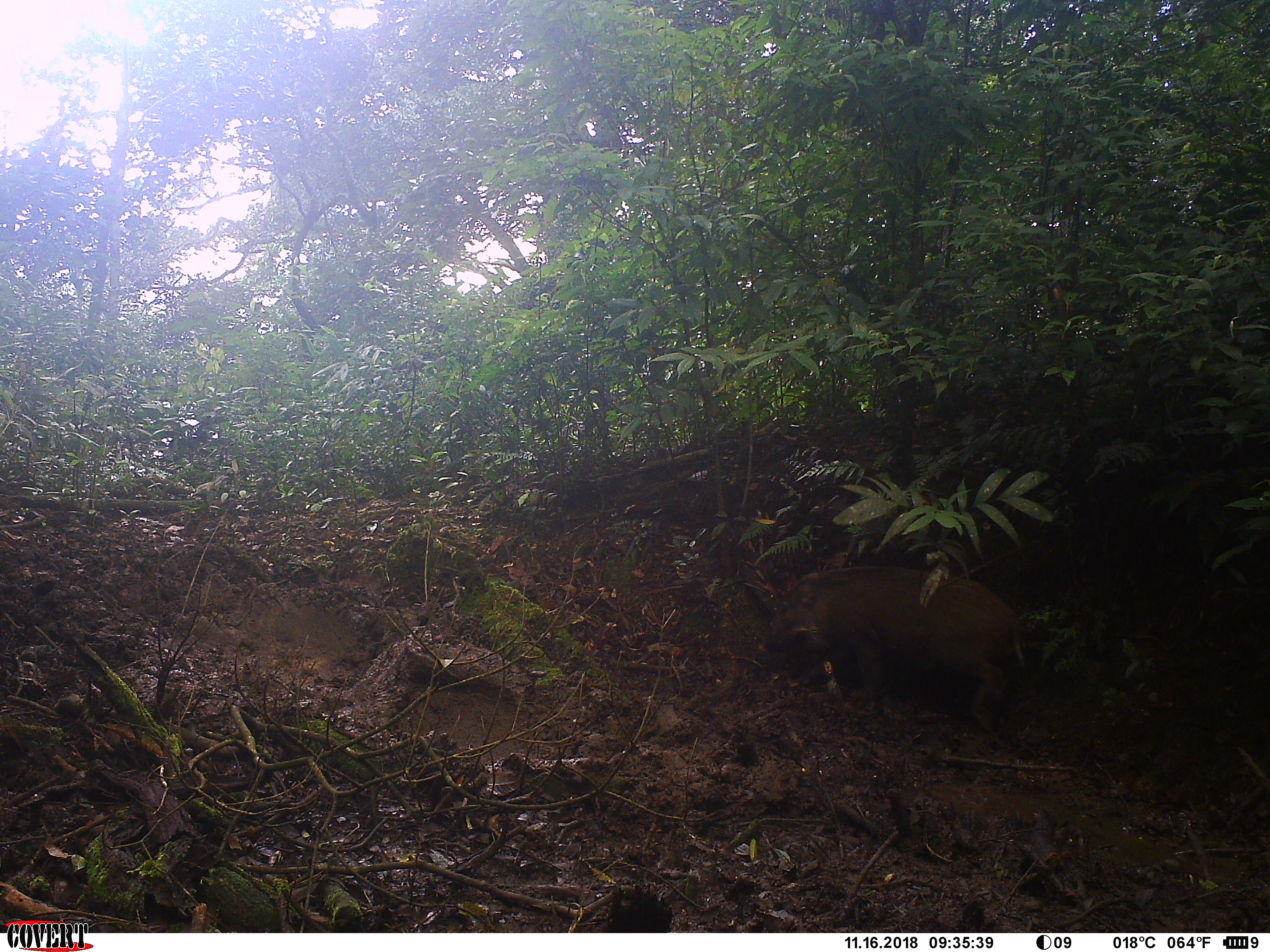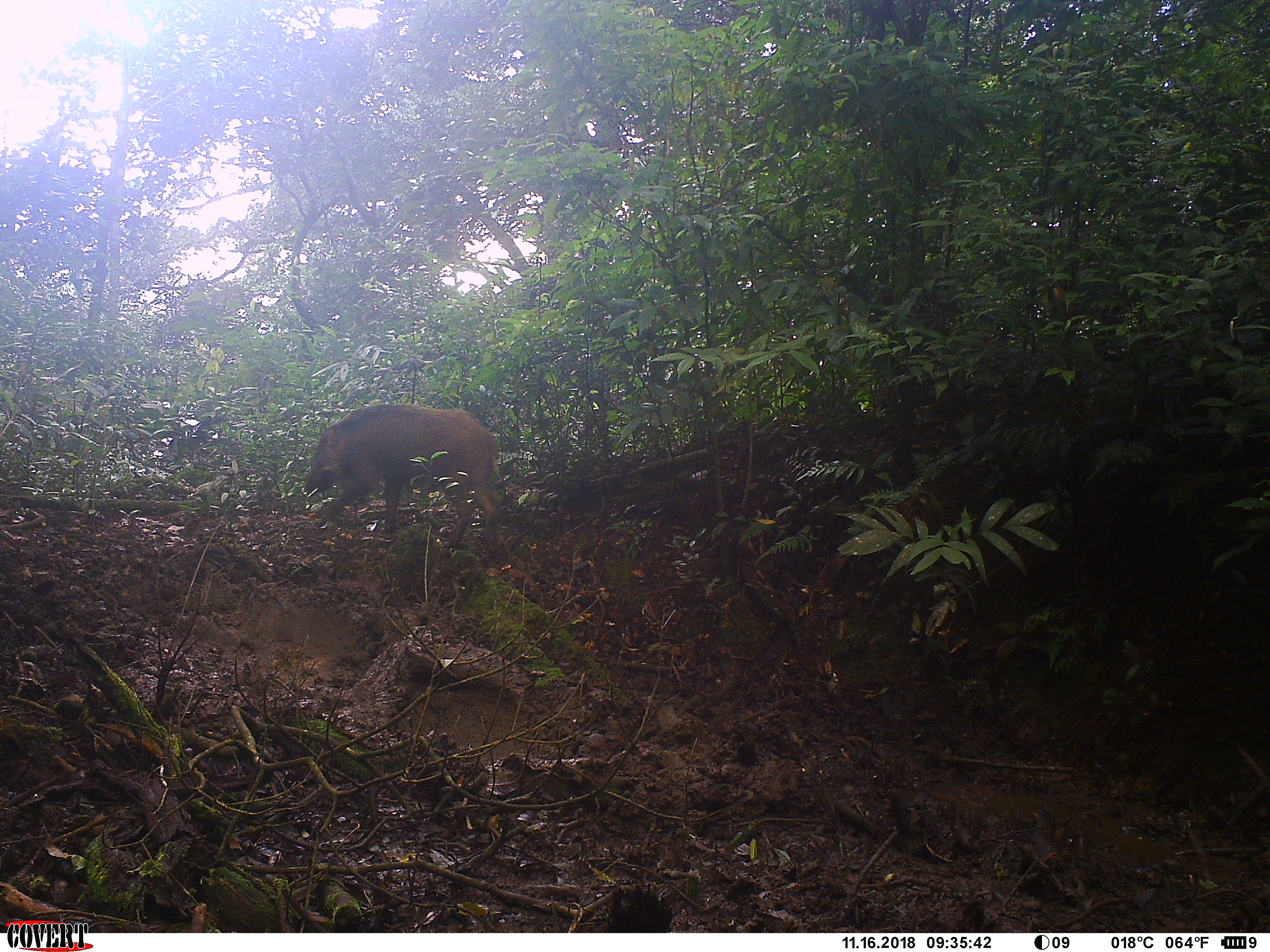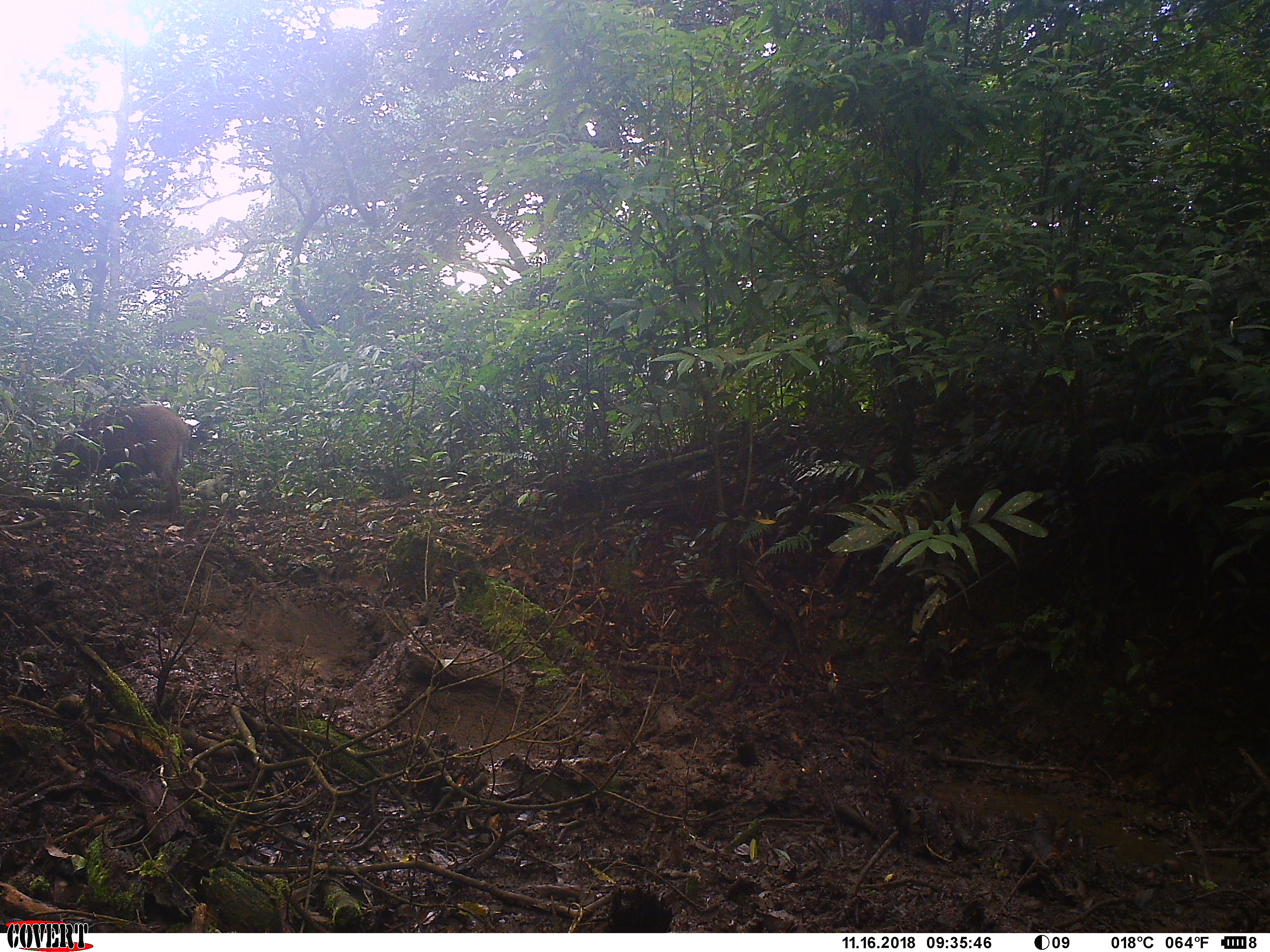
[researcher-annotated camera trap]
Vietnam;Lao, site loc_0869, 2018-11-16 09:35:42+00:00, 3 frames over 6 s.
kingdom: Animalia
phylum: Chordata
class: Mammalia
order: Artiodactyla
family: Suidae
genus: Sus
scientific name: Sus scrofa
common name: eurasian wild pig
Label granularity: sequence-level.